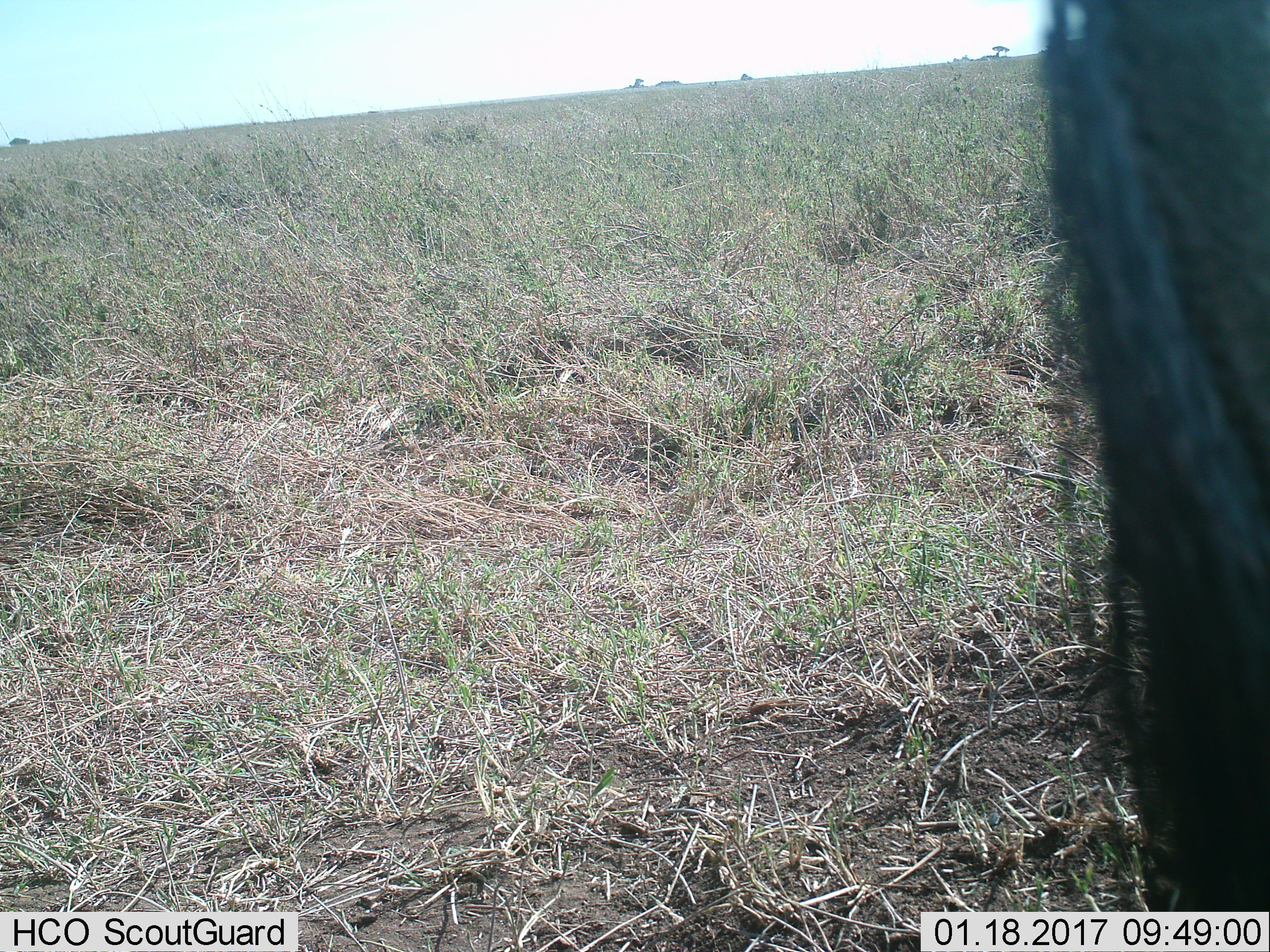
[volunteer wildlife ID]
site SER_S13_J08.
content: unidentified animal